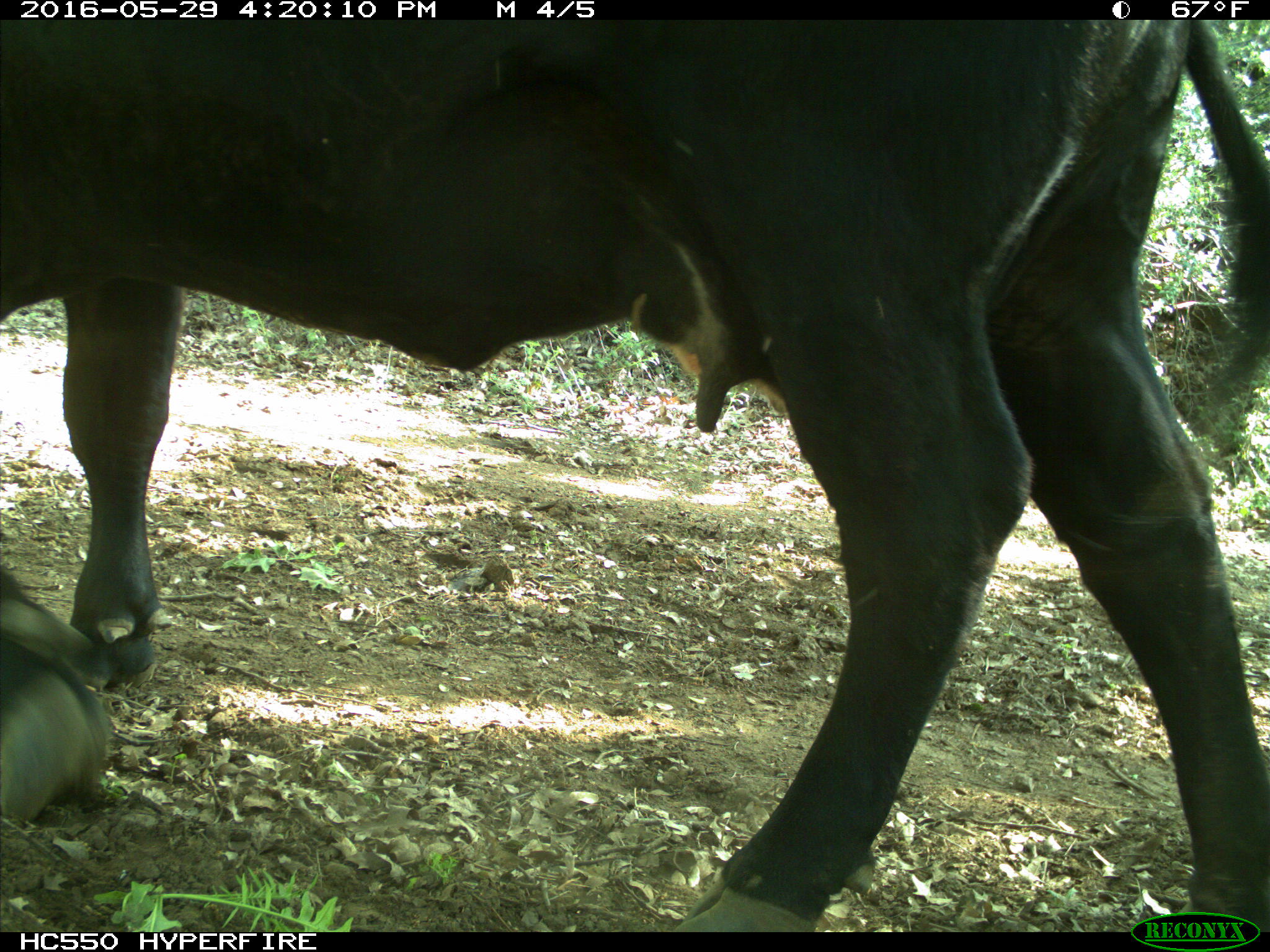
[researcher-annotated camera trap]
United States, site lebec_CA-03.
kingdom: Animalia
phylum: Chordata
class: Mammalia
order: Artiodactyla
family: Bovidae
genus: Bos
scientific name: Bos taurus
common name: domestic cow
Bos taurus (domestic cow).